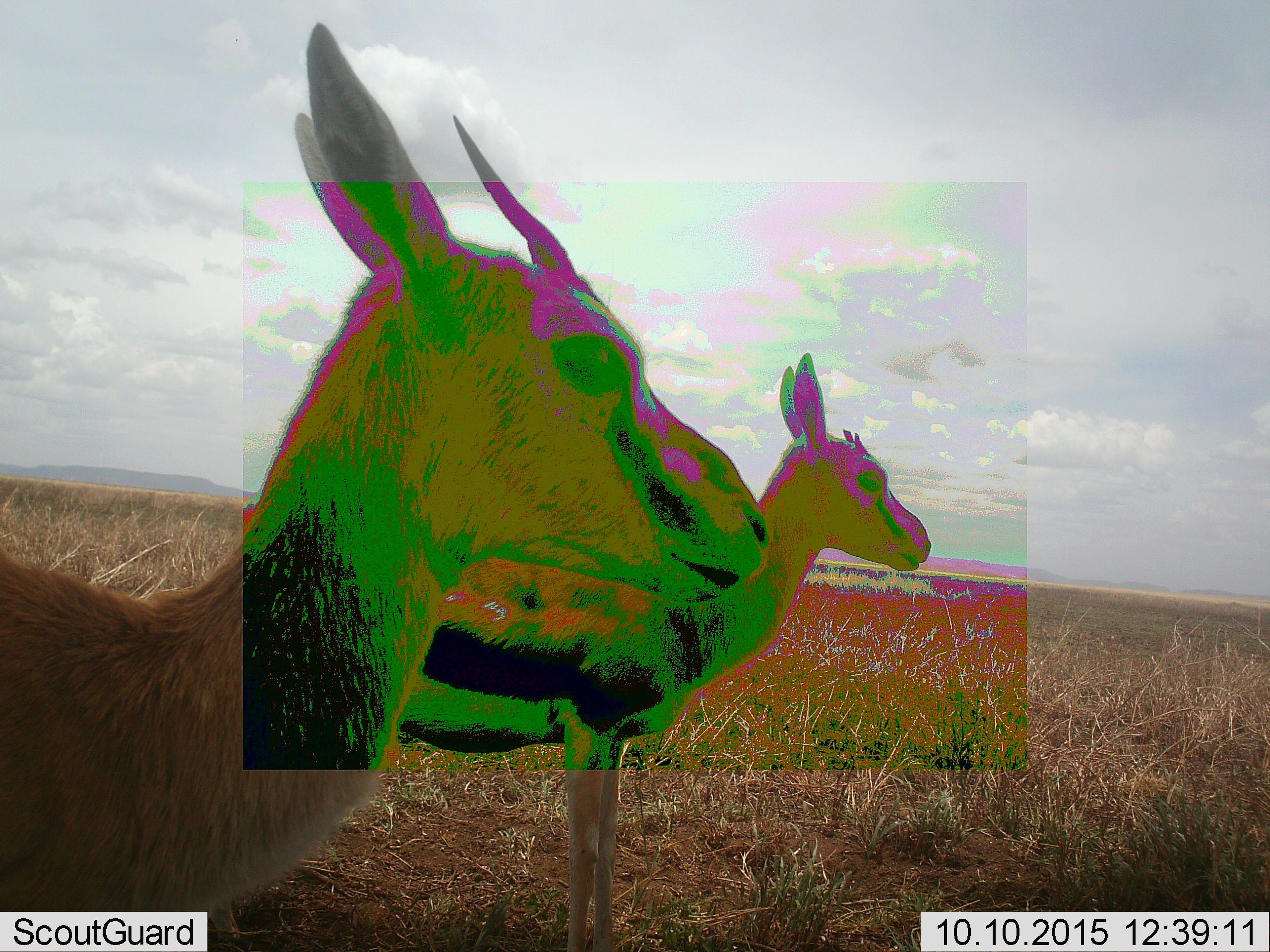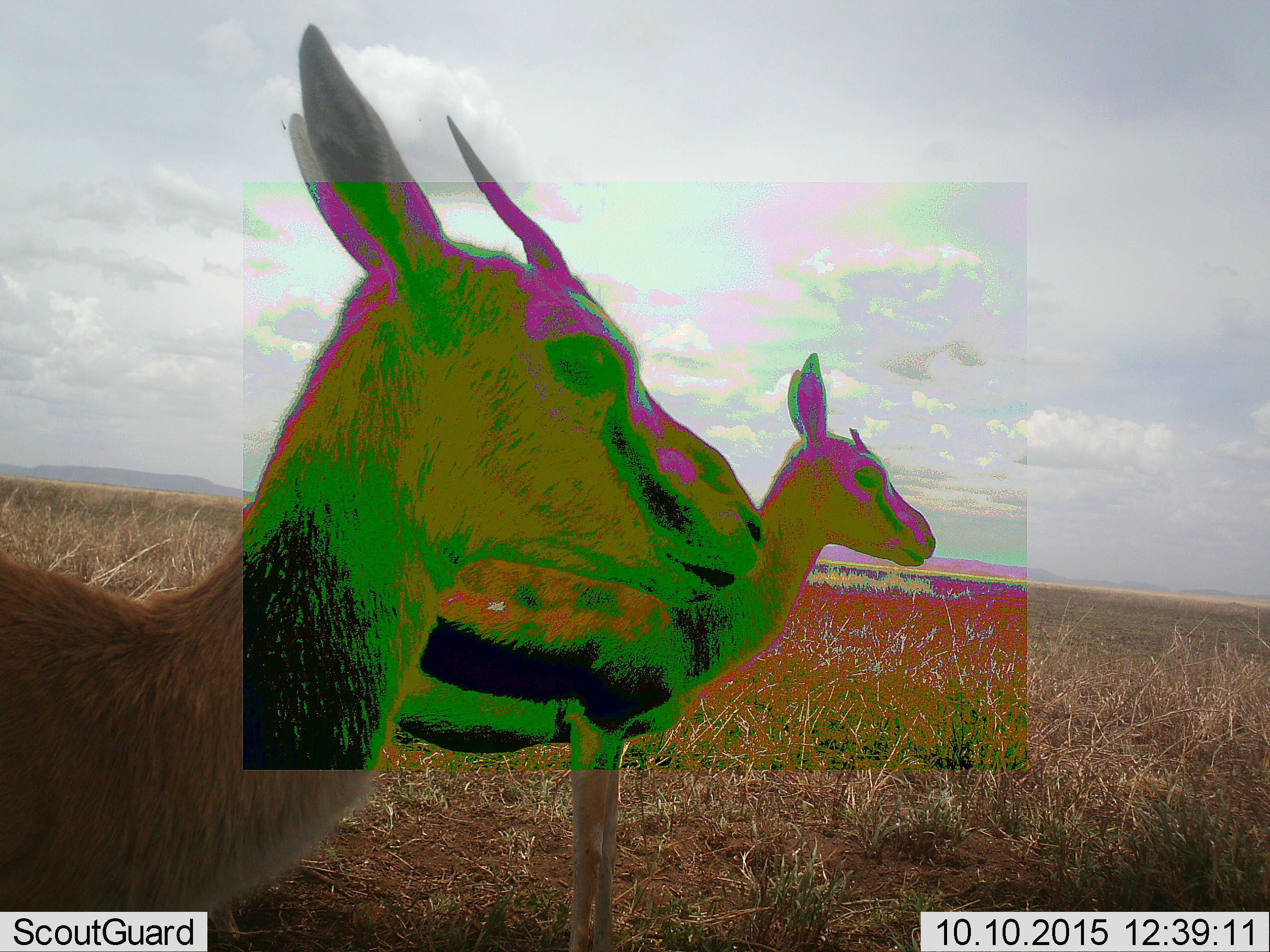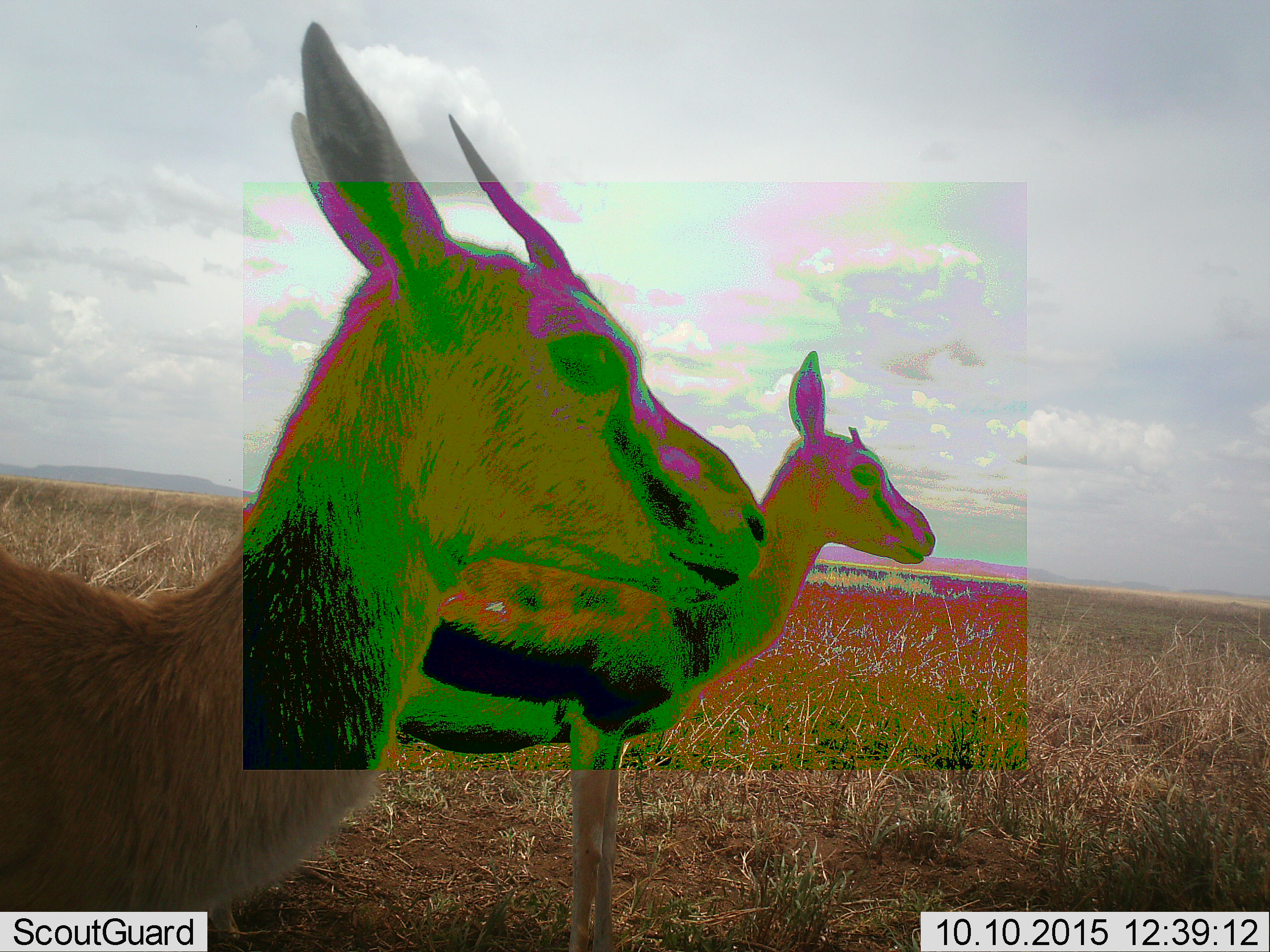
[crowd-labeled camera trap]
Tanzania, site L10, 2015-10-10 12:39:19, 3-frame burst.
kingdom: Animalia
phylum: Chordata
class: Mammalia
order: Artiodactyla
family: Bovidae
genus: Eudorcas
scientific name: Eudorcas thomsonii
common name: thomson's gazelle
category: gazellethomsons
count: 2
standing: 100%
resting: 0%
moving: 0%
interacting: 0%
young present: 0%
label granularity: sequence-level